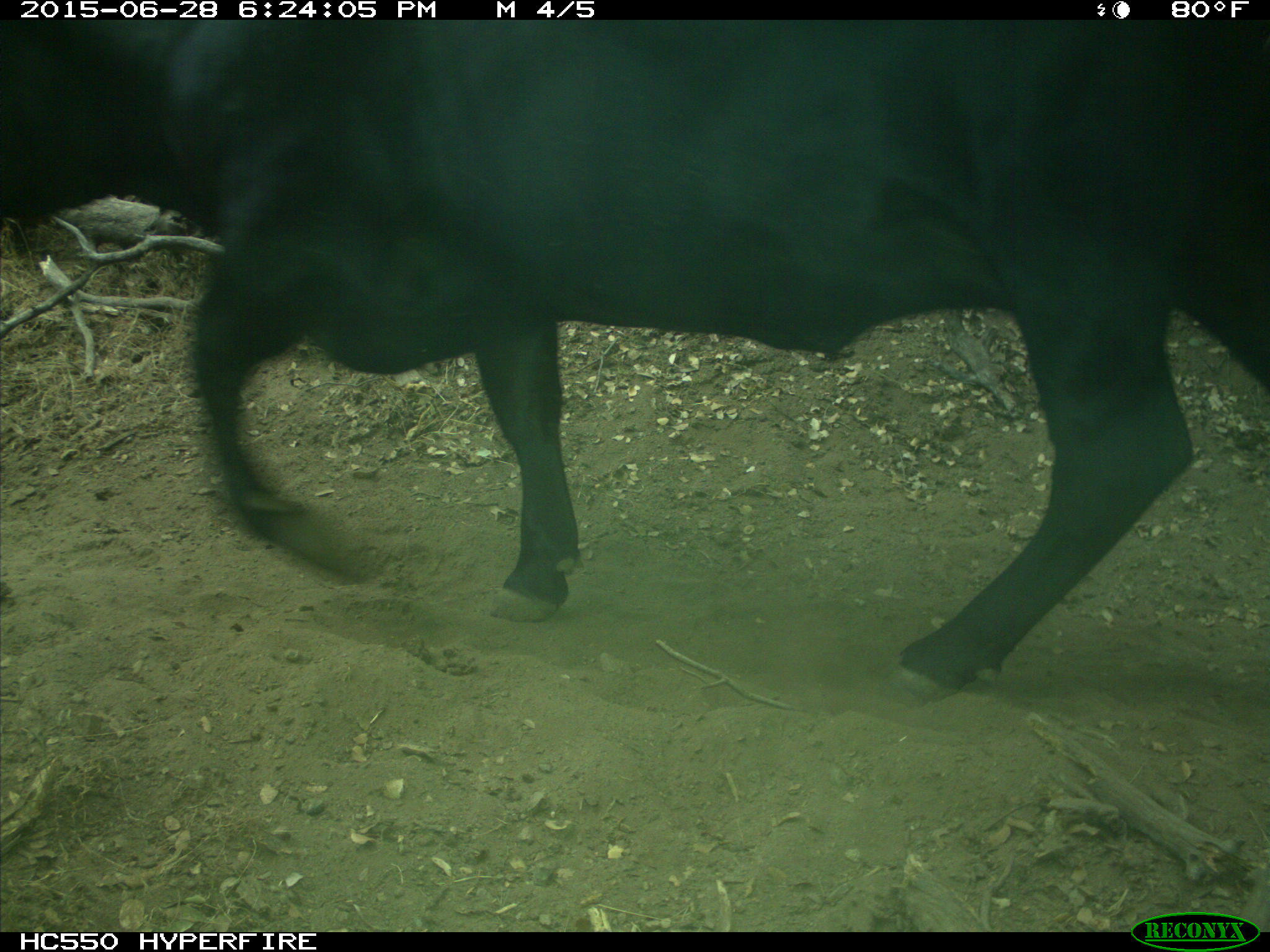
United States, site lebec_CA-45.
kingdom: Animalia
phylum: Chordata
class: Mammalia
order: Artiodactyla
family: Bovidae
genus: Bos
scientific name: Bos taurus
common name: domestic cow